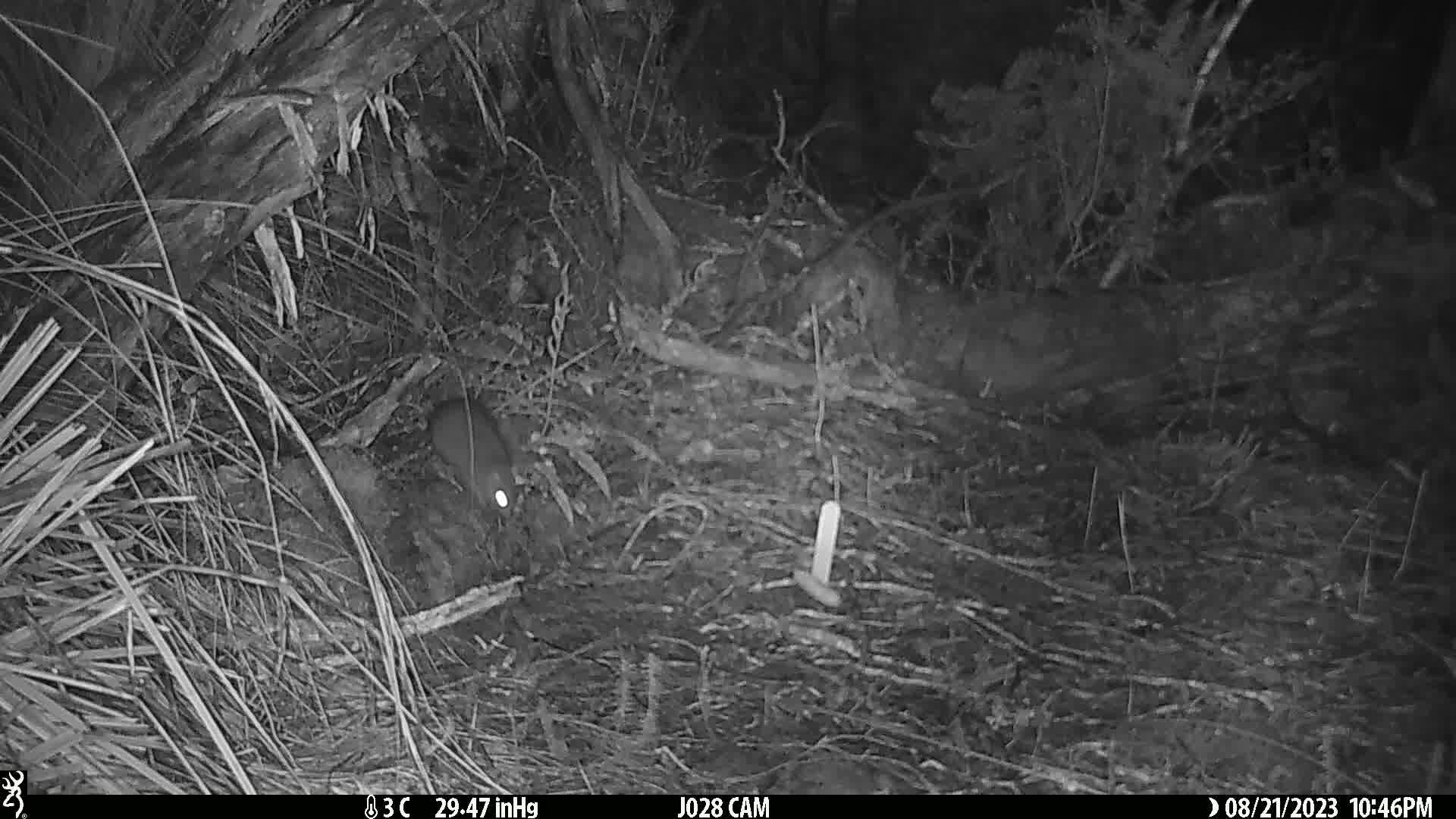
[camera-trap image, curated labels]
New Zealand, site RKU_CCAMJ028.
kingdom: Animalia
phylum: Chordata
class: Mammalia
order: Rodentia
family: Muridae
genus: Rattus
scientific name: Rattus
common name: rat